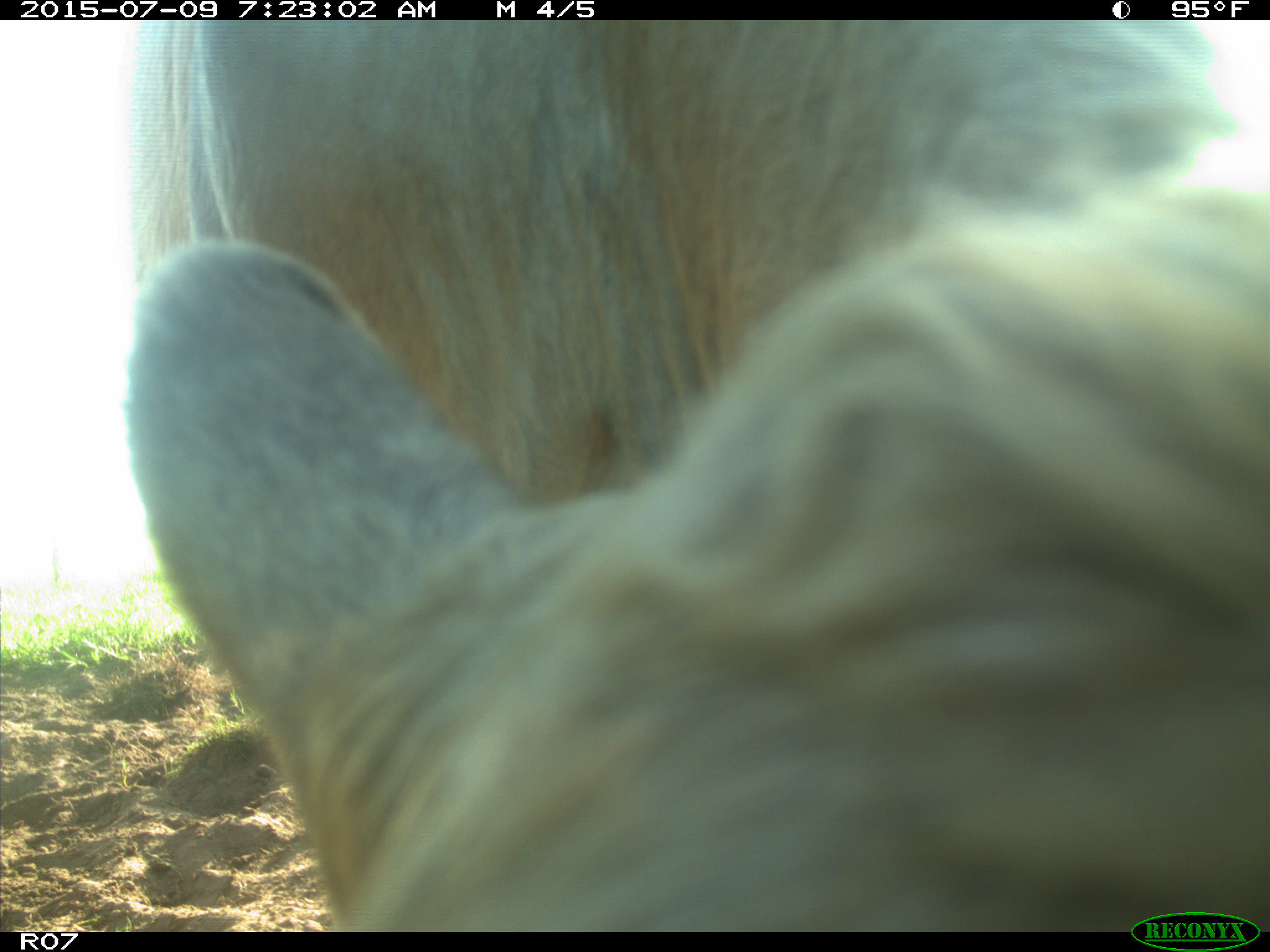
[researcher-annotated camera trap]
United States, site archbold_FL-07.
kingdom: Animalia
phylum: Chordata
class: Mammalia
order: Artiodactyla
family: Bovidae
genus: Bos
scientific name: Bos taurus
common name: domestic cow